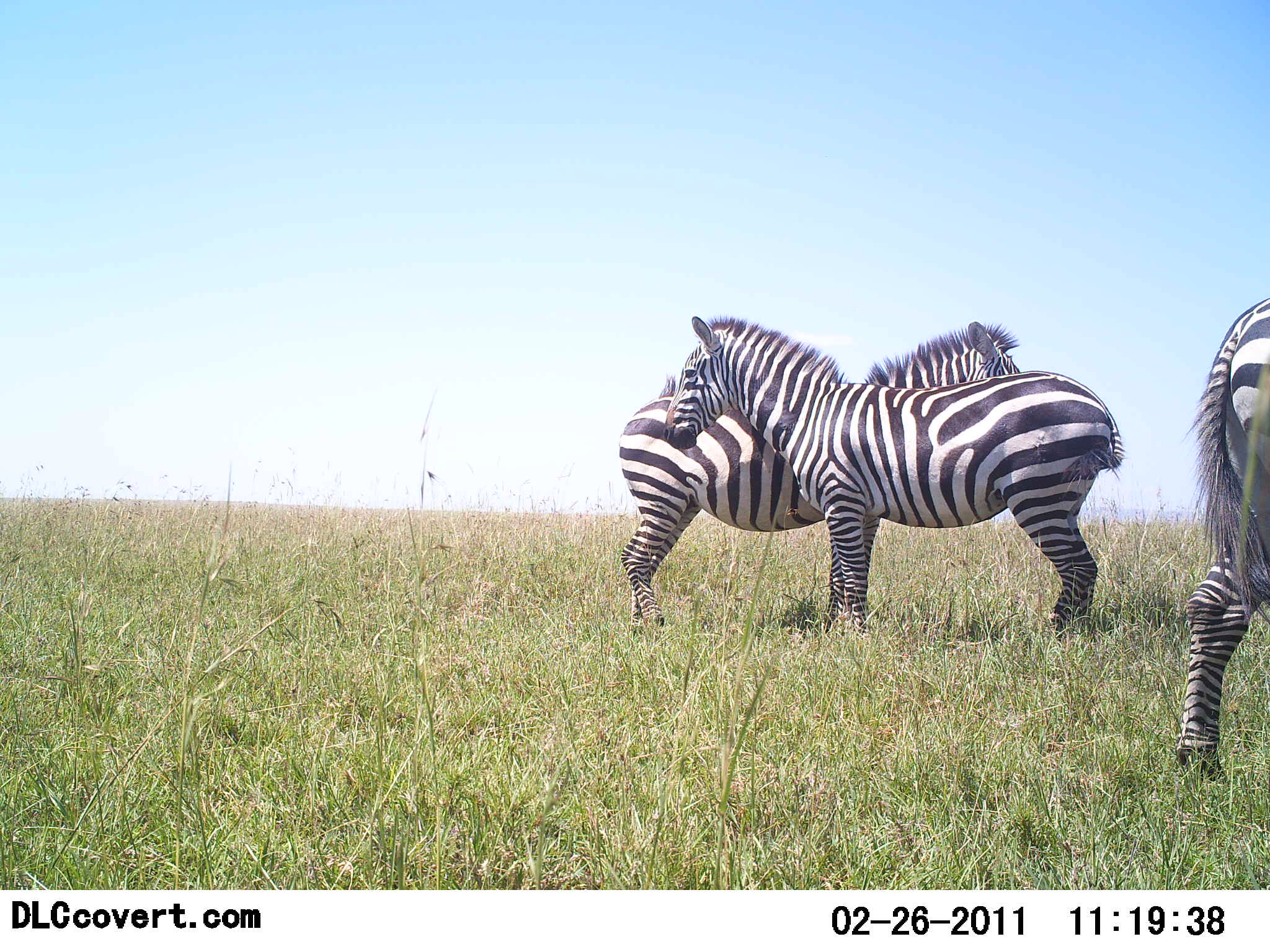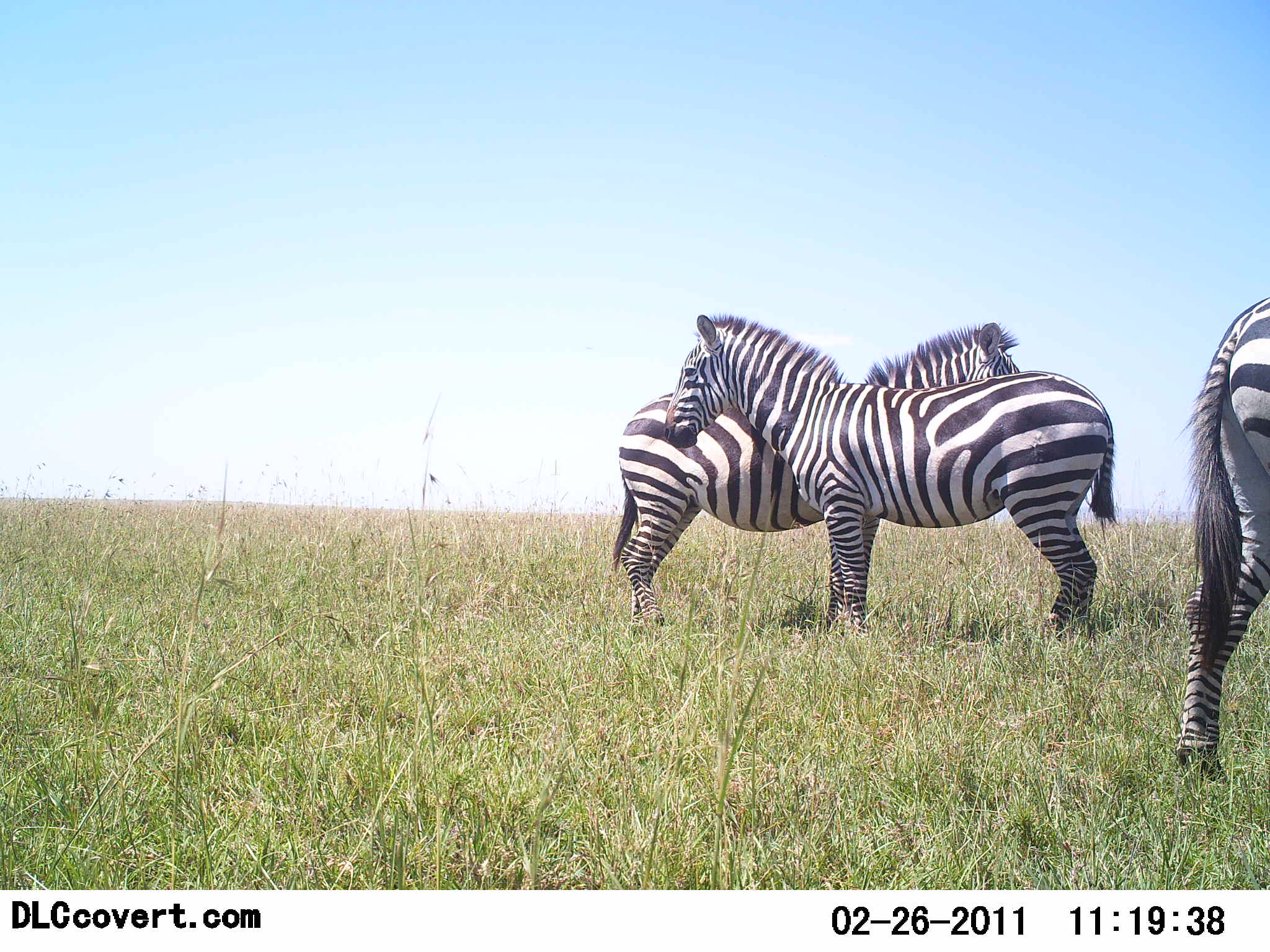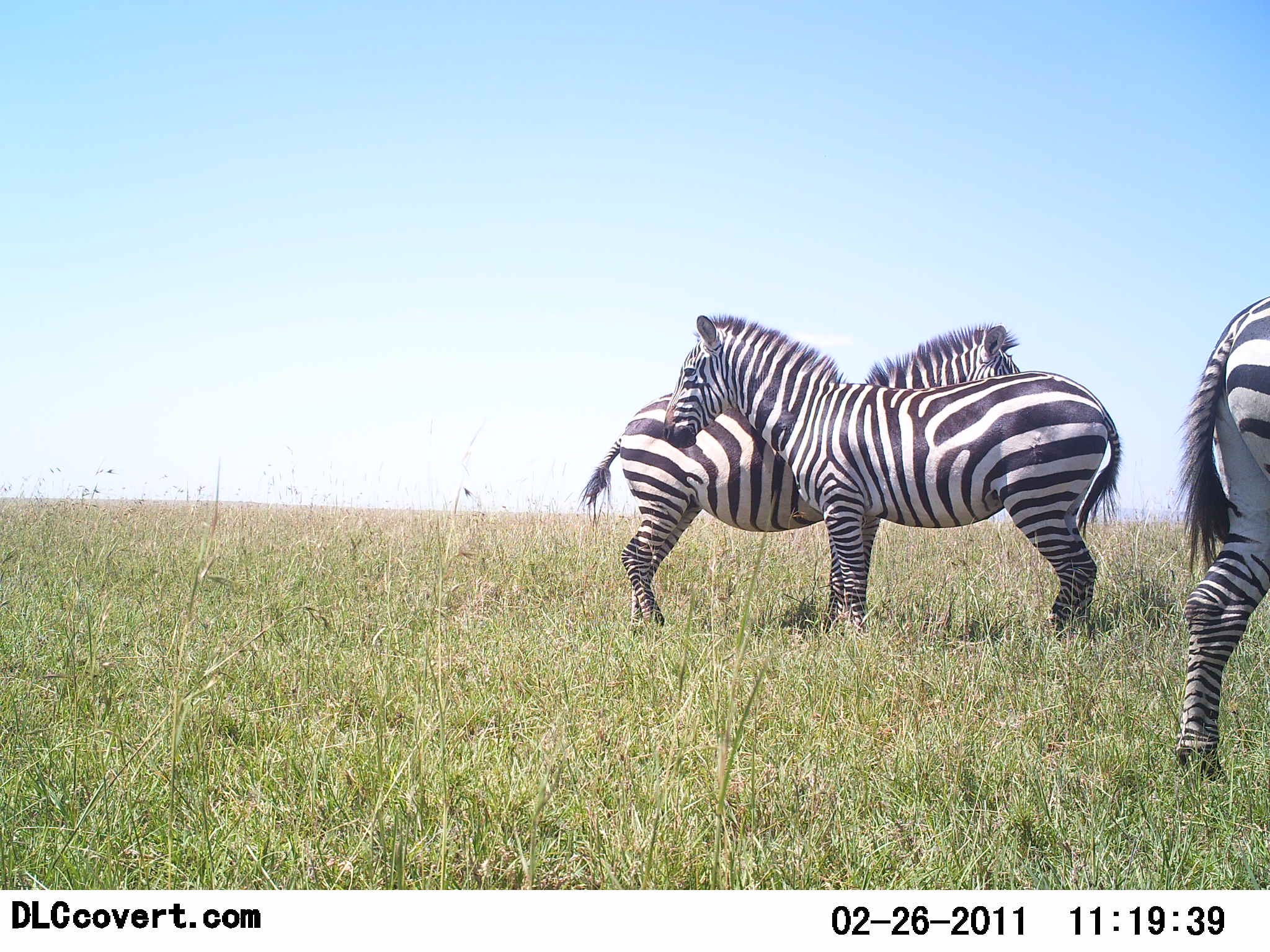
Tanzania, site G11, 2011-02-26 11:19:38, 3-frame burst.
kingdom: Animalia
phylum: Chordata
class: Mammalia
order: Perissodactyla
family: Equidae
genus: Equus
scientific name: Equus quagga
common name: plains zebra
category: zebra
Zebra (plains zebra) (Equus quagga), count 3. Behavior (volunteer vote fractions): standing 90%, resting 10%, moving 0%, interacting 10%. Young present (vote fraction): 0%. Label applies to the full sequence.